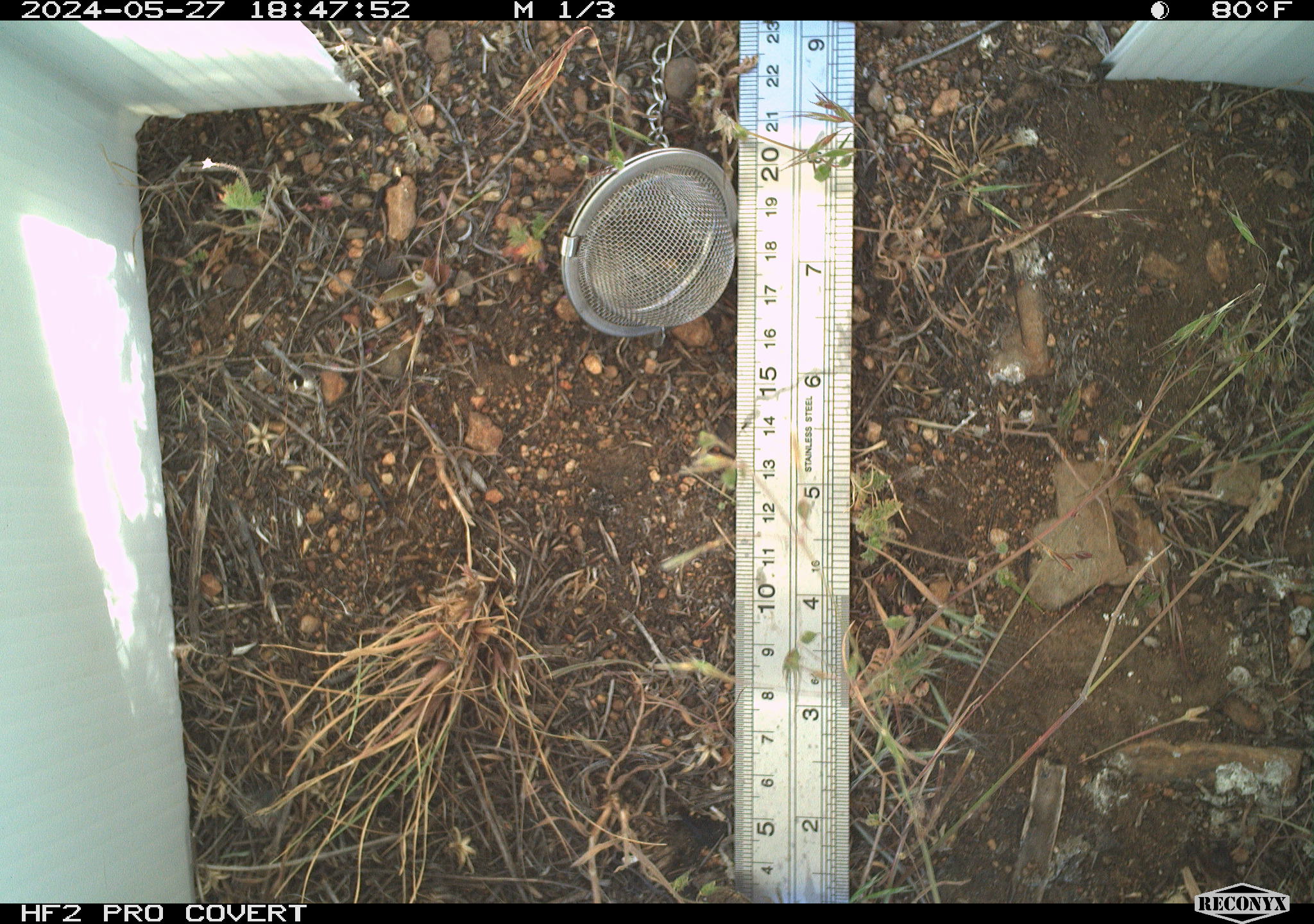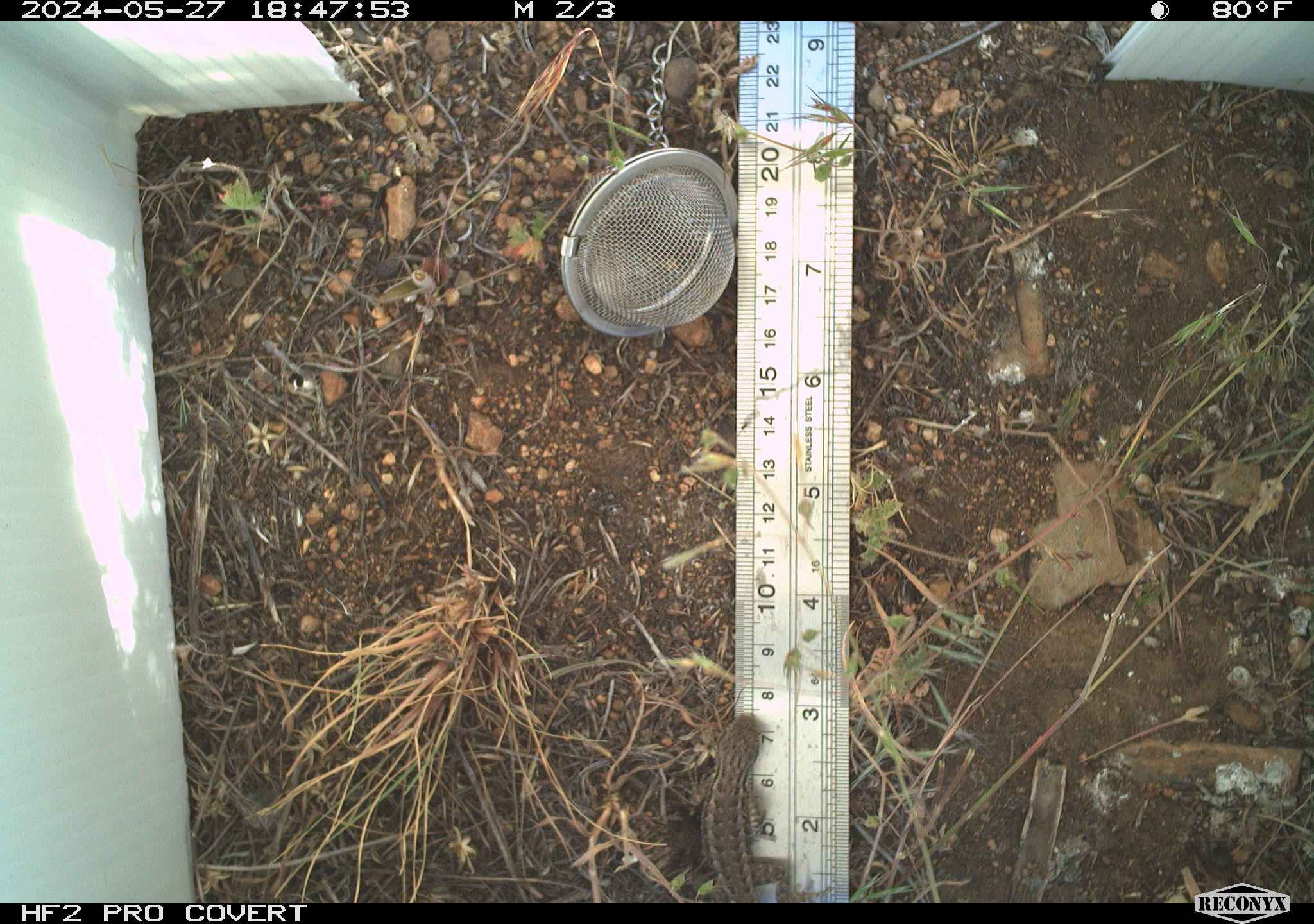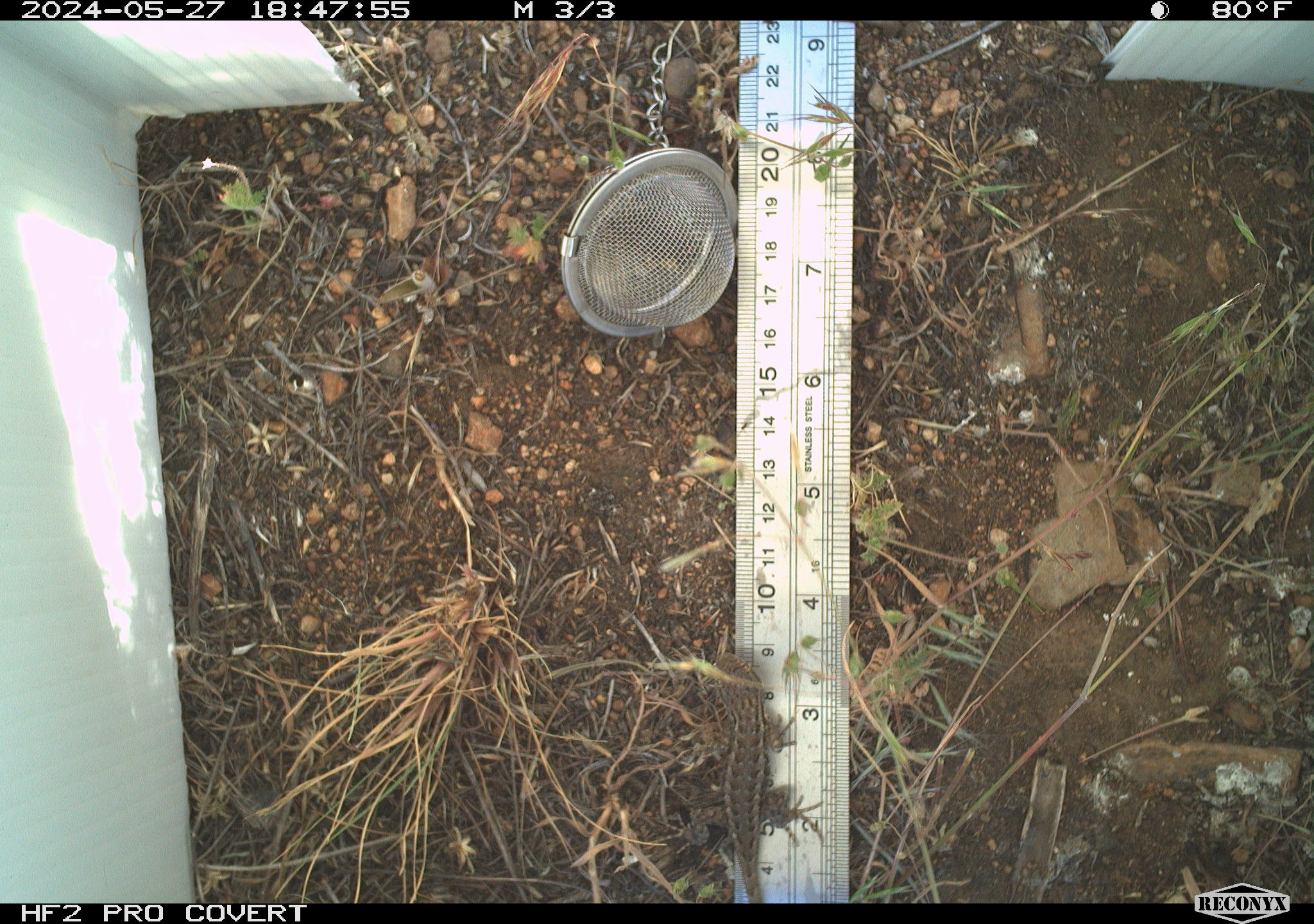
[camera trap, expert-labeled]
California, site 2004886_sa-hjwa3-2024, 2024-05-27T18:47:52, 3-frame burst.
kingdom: Animalia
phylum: Chordata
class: Reptilia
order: Squamata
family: Phrynosomatidae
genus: Sceloporus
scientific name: Sceloporus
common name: spiny lizards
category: sceloporus species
Sceloporus species (spiny lizards) (Sceloporus).